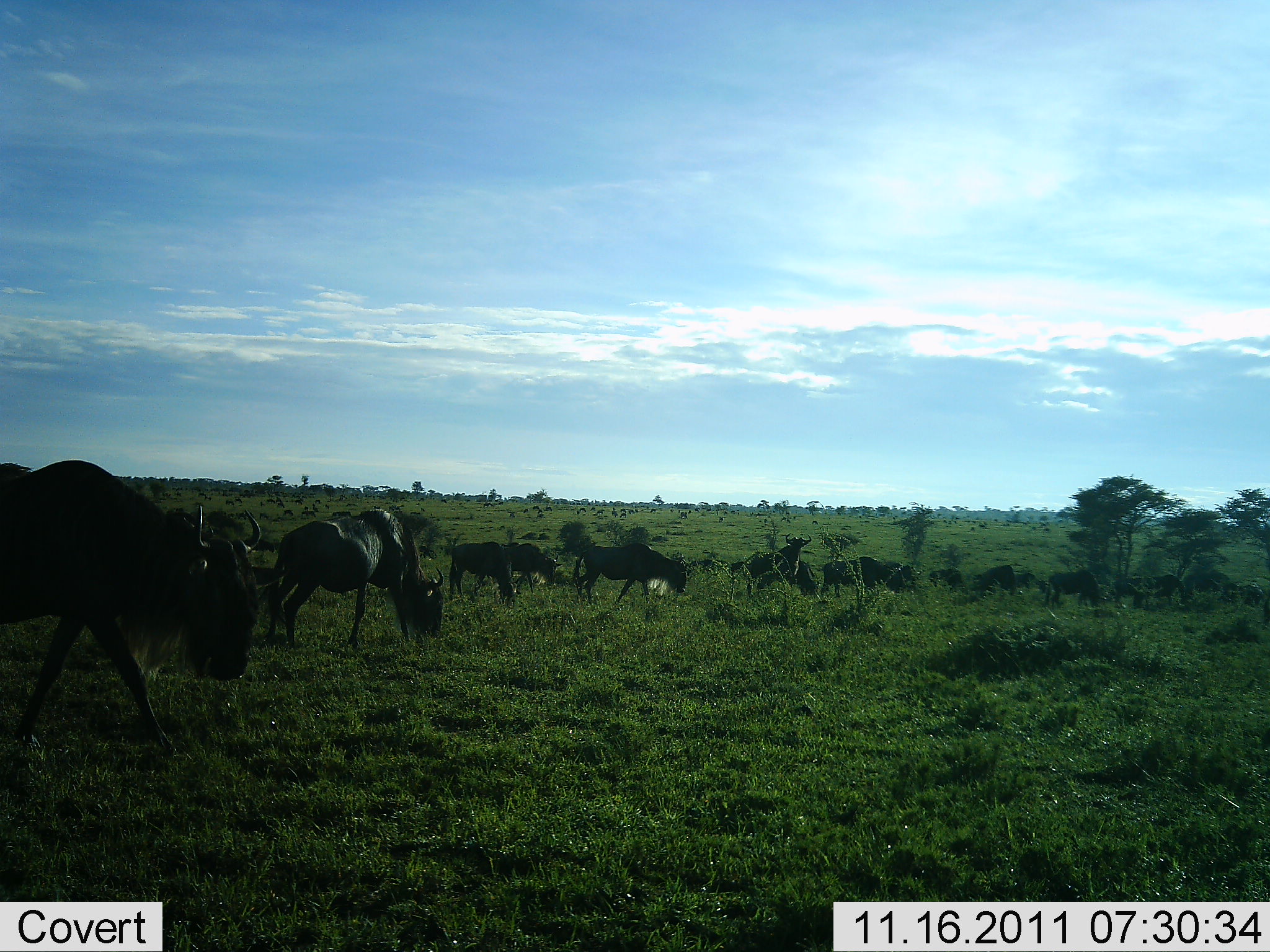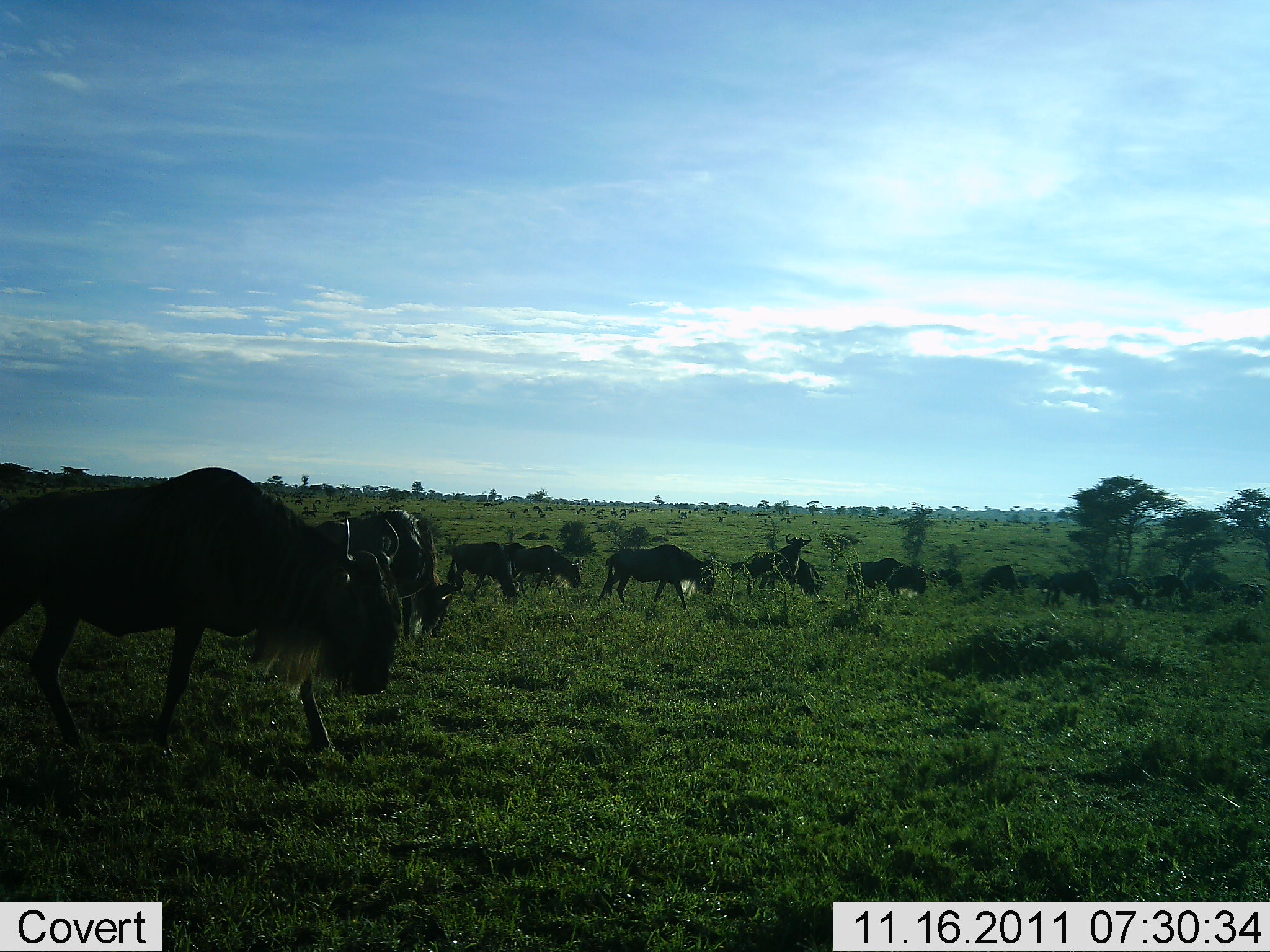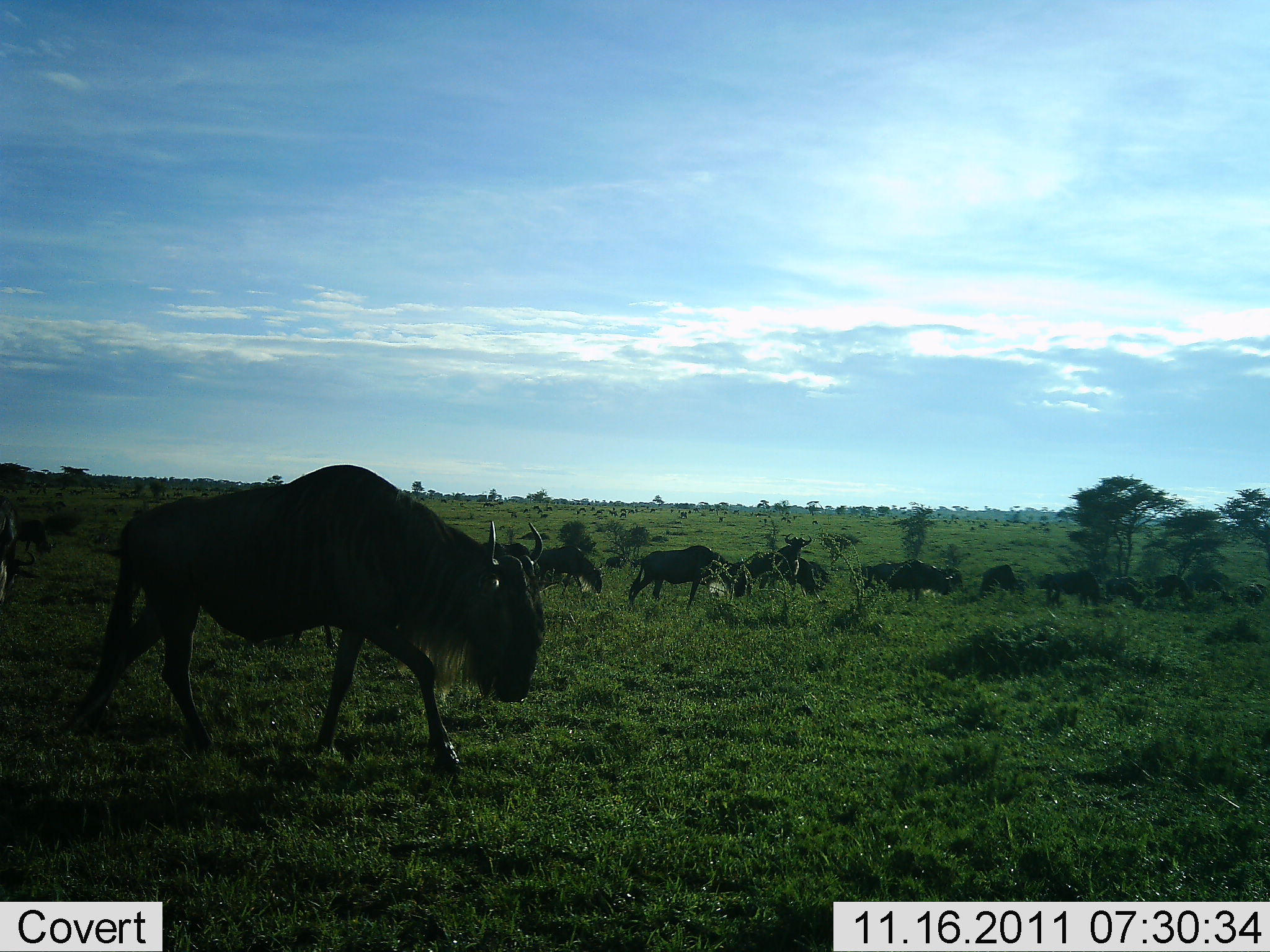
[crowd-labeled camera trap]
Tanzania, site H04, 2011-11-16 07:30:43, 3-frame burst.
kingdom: Animalia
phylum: Chordata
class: Mammalia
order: Artiodactyla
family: Bovidae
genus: Connochaetes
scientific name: Connochaetes taurinus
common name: blue wildebeest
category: wildebeest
Wildebeest (blue wildebeest) (Connochaetes taurinus), count 11-50. Behavior (volunteer vote fractions): standing 20%, resting 0%, moving 100%, interacting 0%. Young present (vote fraction): 0%. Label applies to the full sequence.